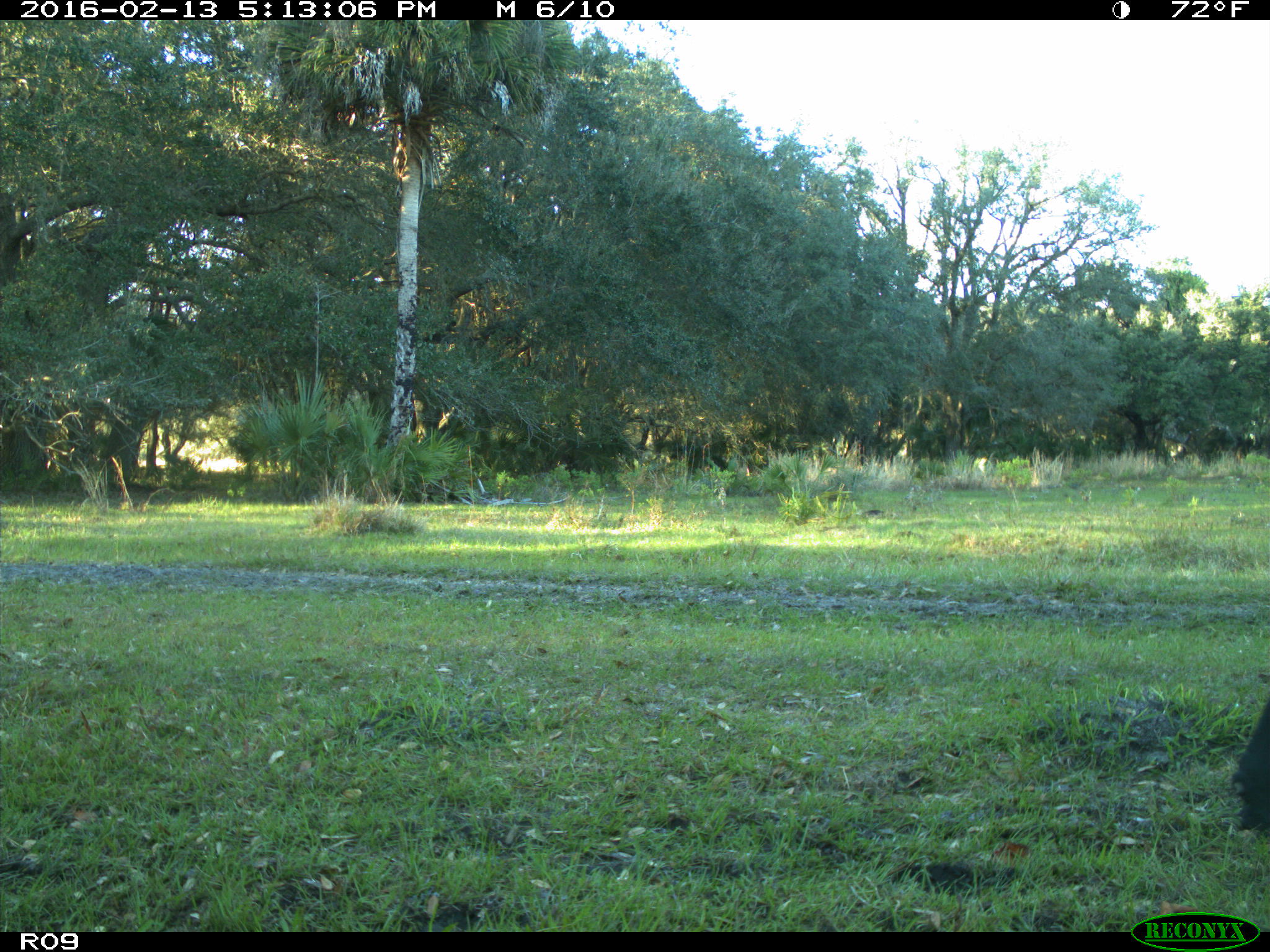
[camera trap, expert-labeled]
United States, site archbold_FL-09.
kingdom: Animalia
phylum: Chordata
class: Mammalia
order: Artiodactyla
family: Bovidae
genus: Bos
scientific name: Bos taurus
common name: domestic cow